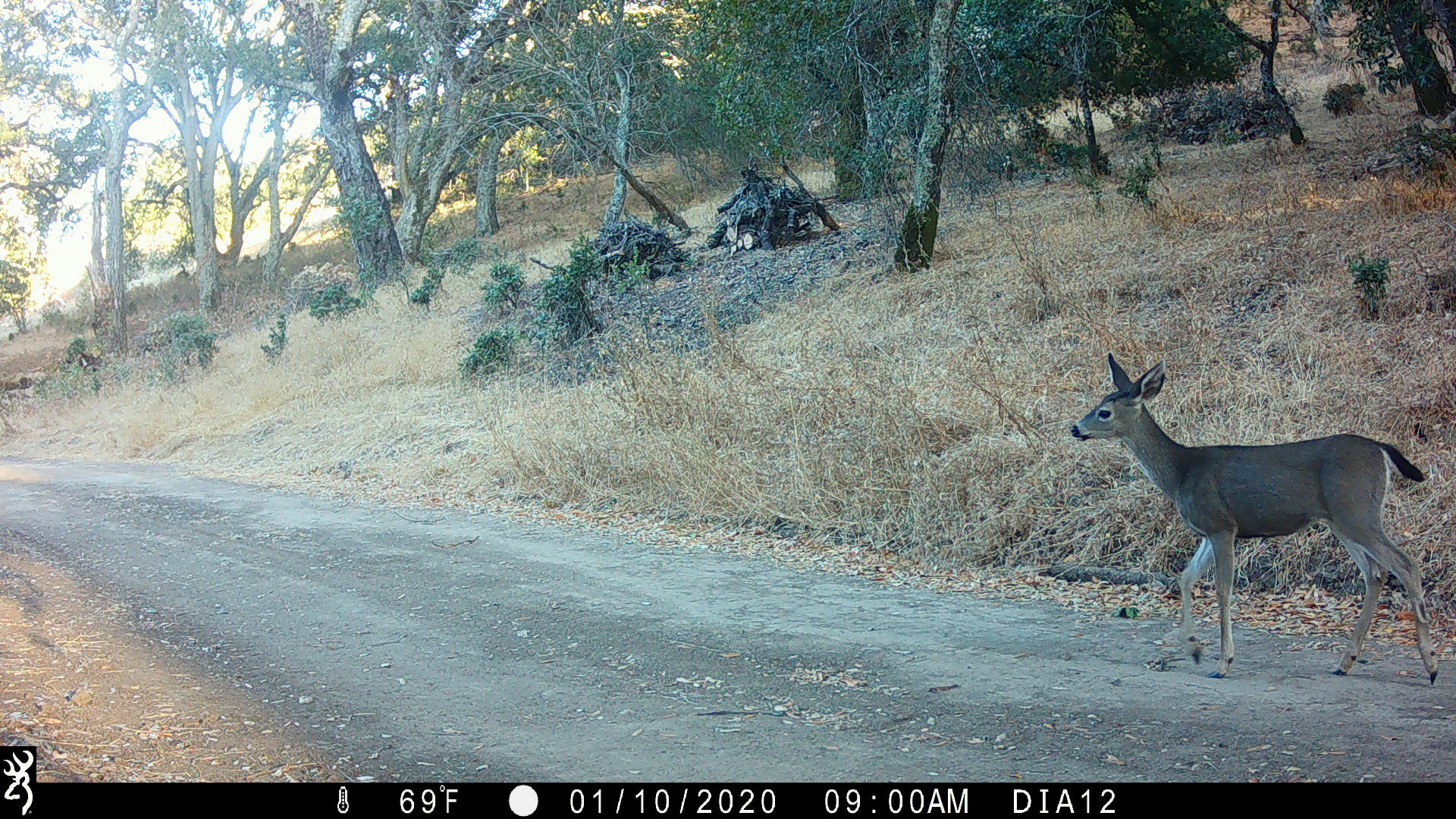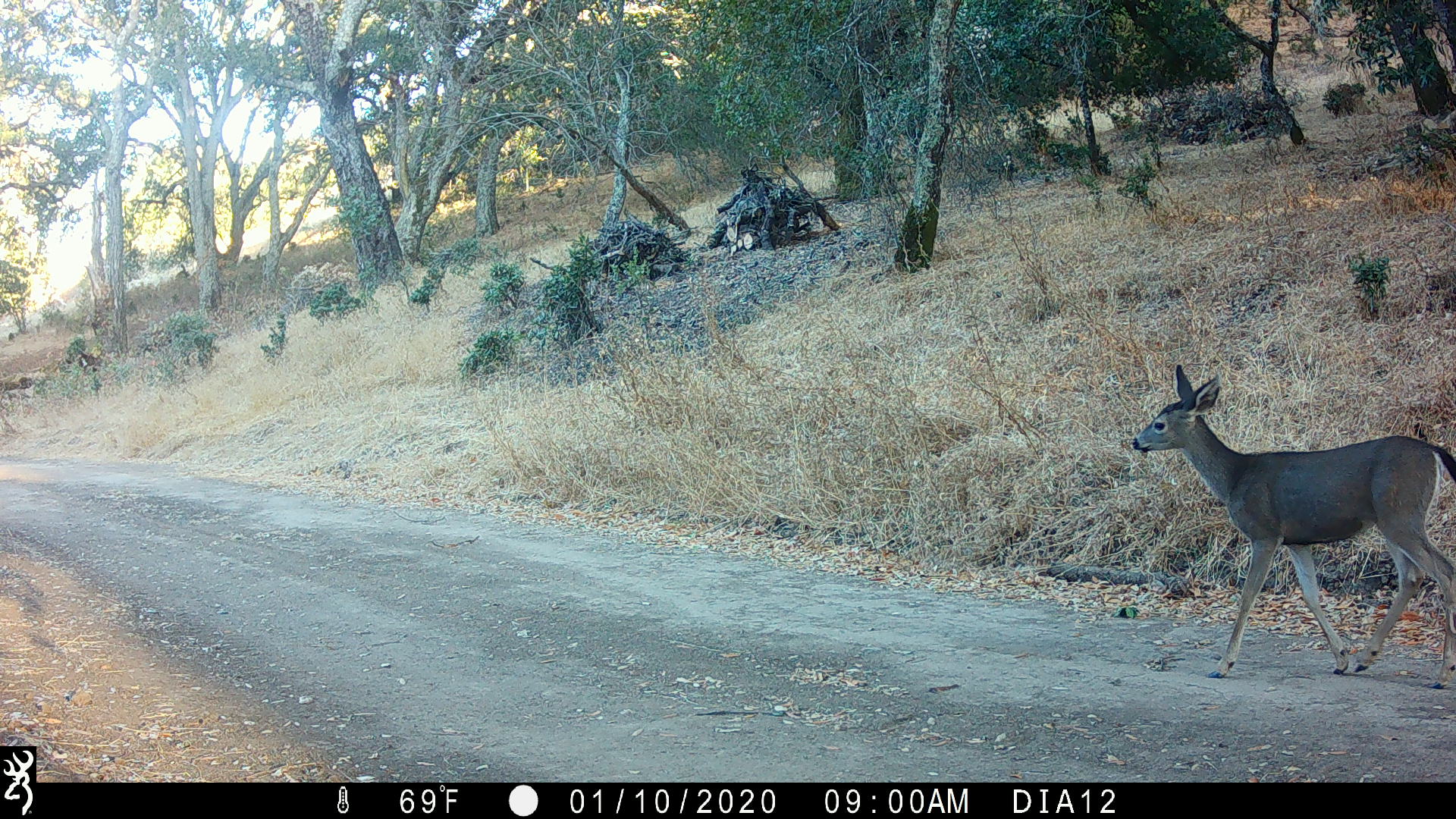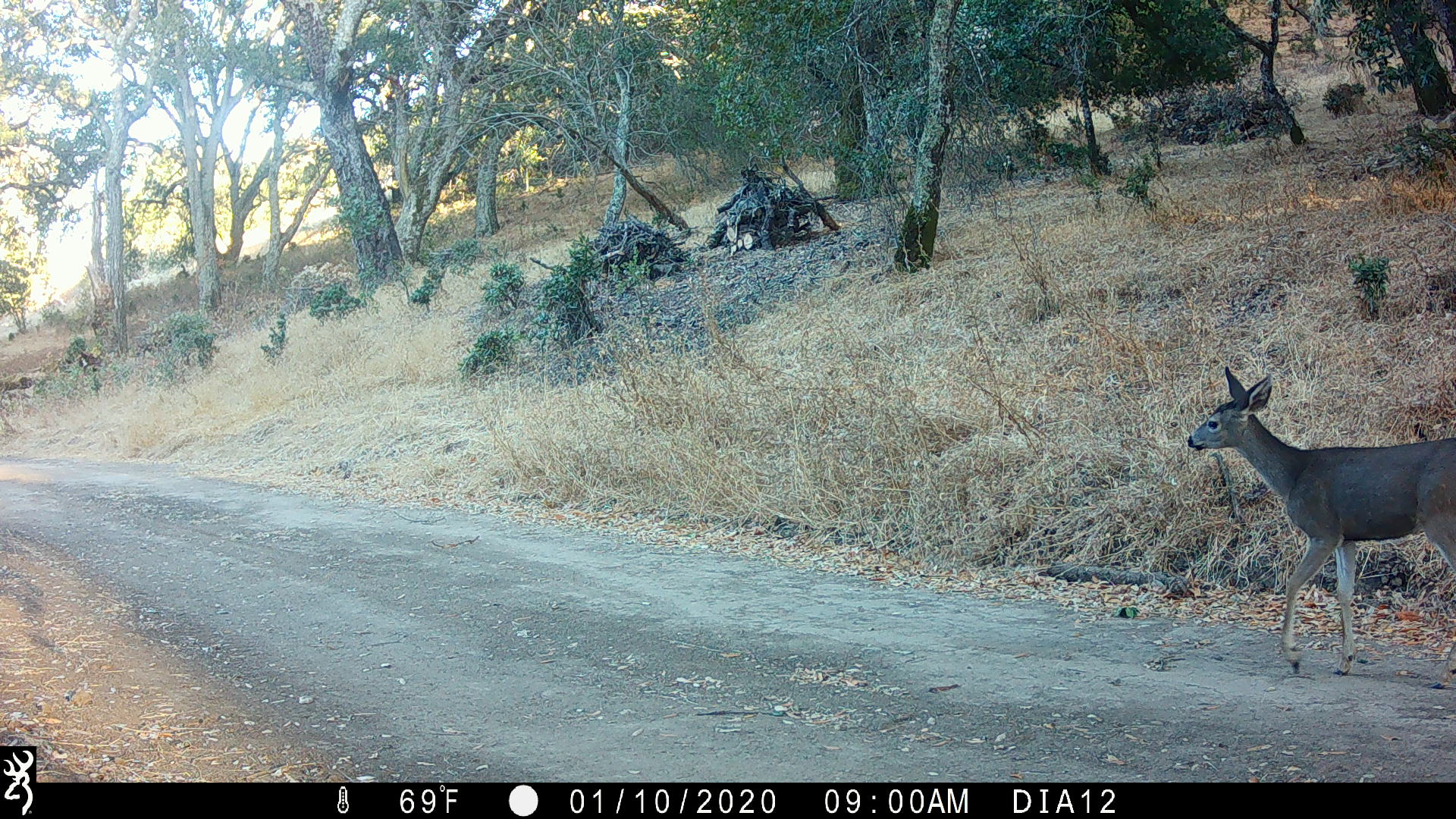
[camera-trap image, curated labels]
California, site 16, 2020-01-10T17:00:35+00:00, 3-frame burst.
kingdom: Animalia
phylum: Chordata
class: Mammalia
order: Artiodactyla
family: Cervidae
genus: Odocoileus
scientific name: Odocoileus hemionus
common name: mule deer